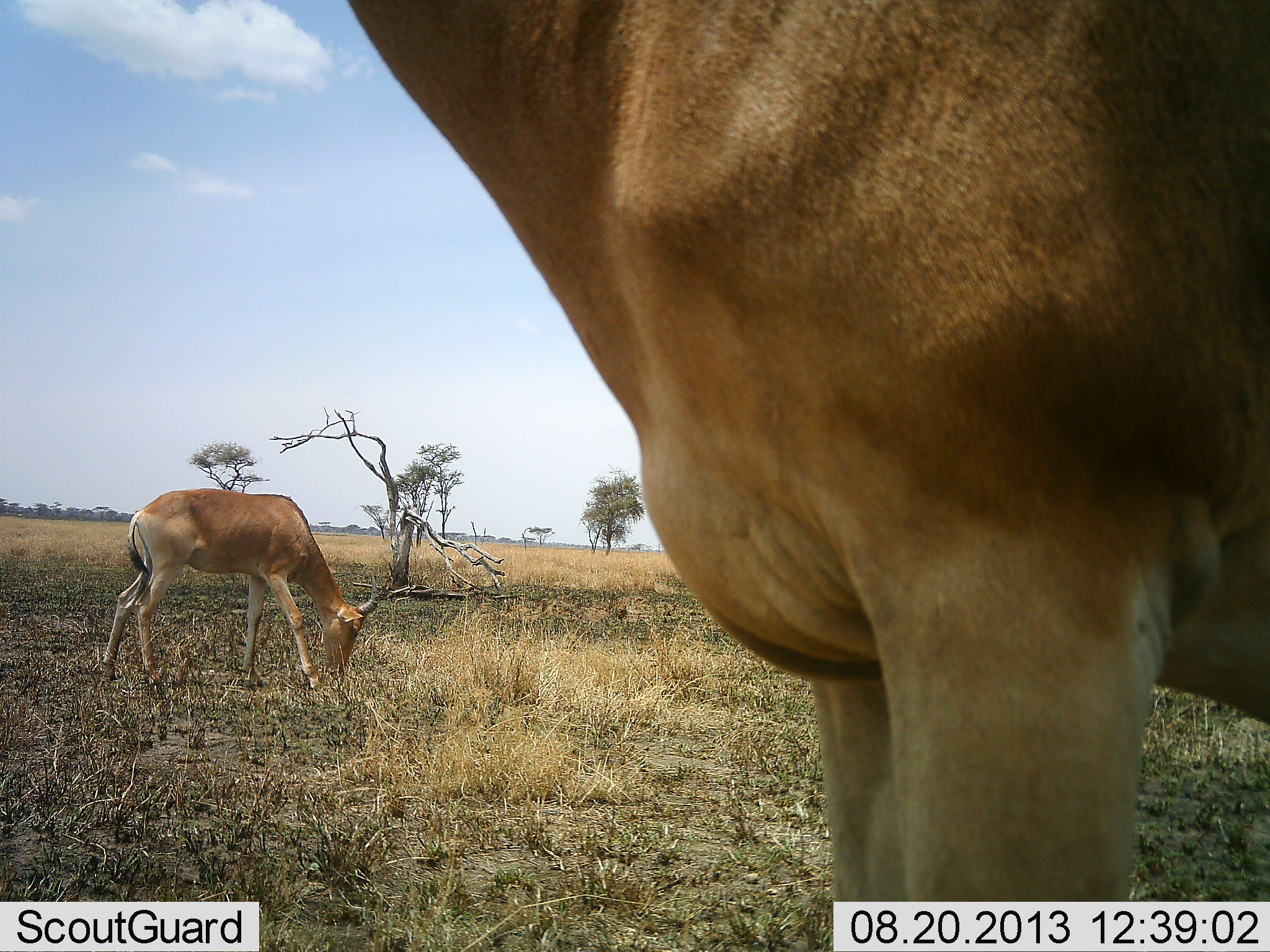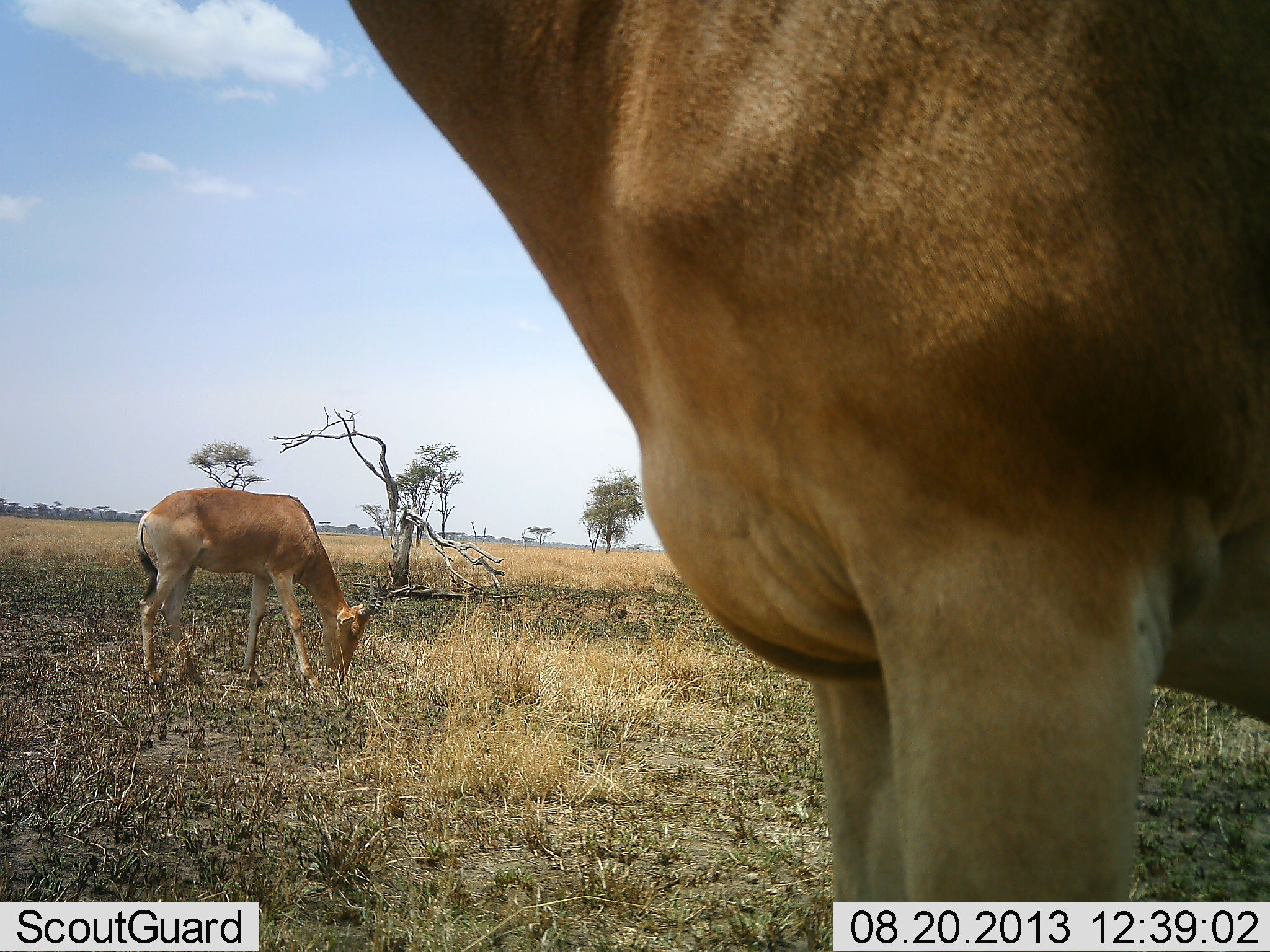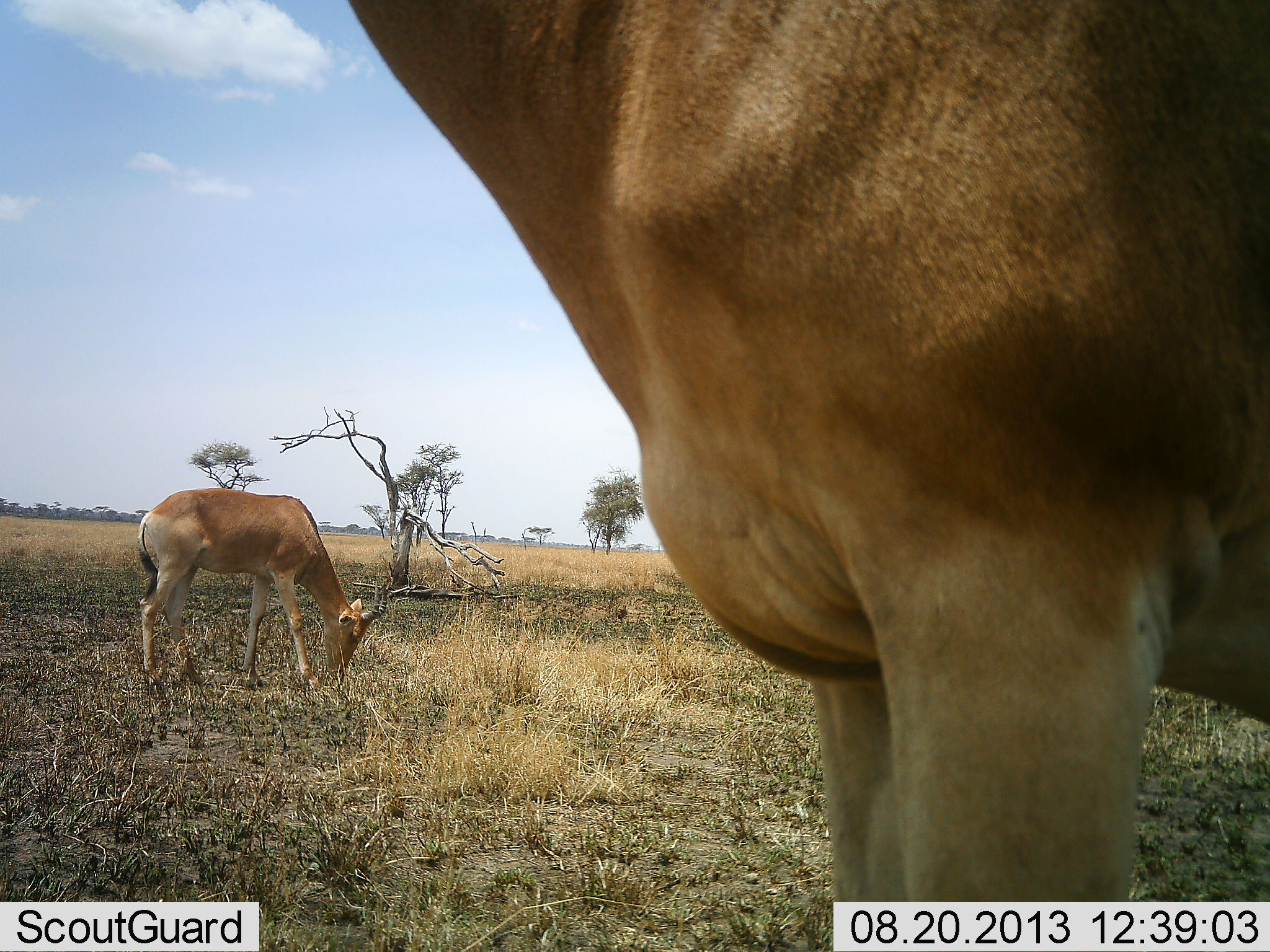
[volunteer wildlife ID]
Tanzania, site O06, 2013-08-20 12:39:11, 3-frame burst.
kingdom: Animalia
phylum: Chordata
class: Mammalia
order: Artiodactyla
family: Bovidae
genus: Alcelaphus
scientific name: Alcelaphus buselaphus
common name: hartebeest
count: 2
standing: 90%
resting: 0%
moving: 0%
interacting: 0%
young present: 0%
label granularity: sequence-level